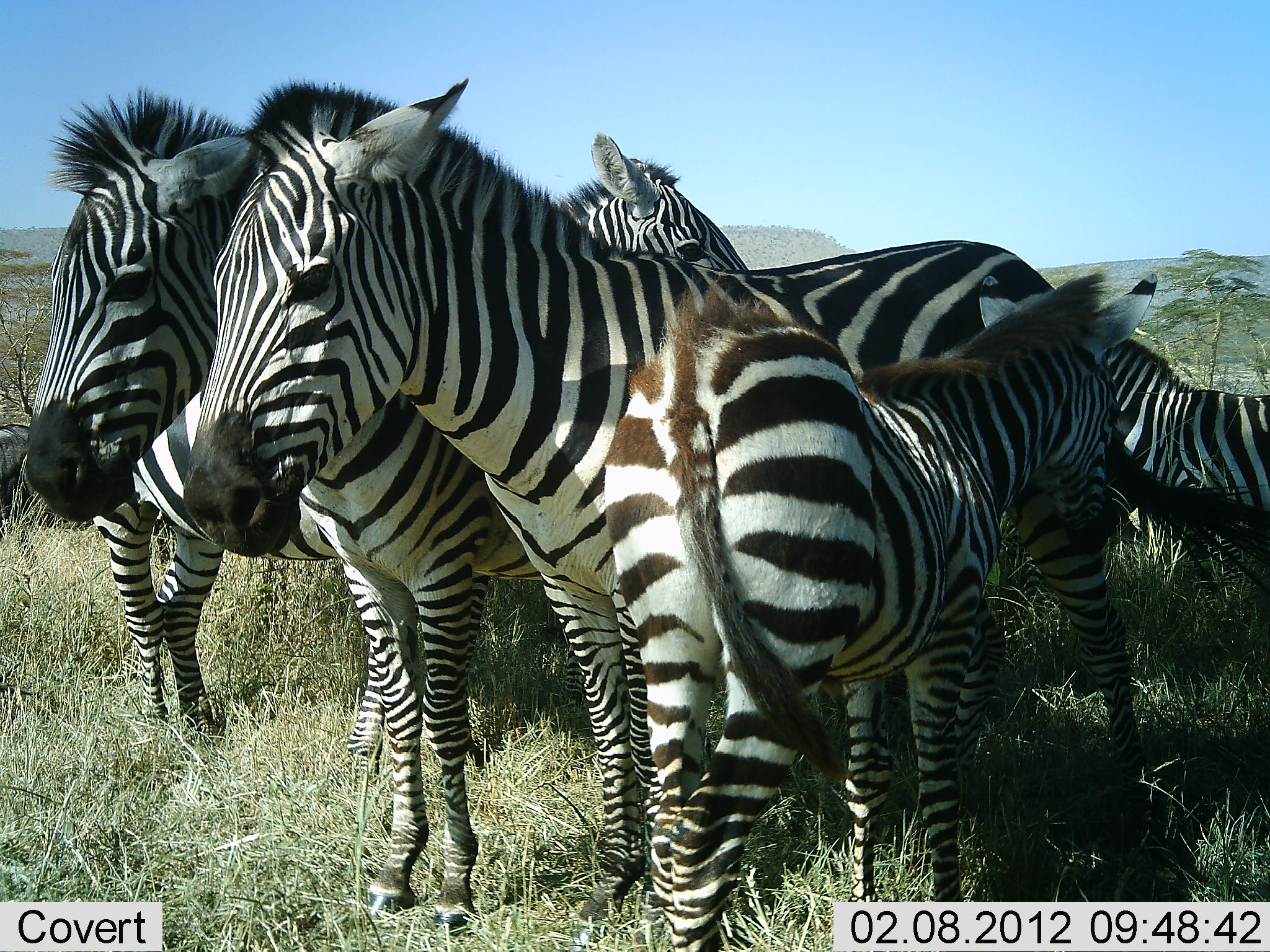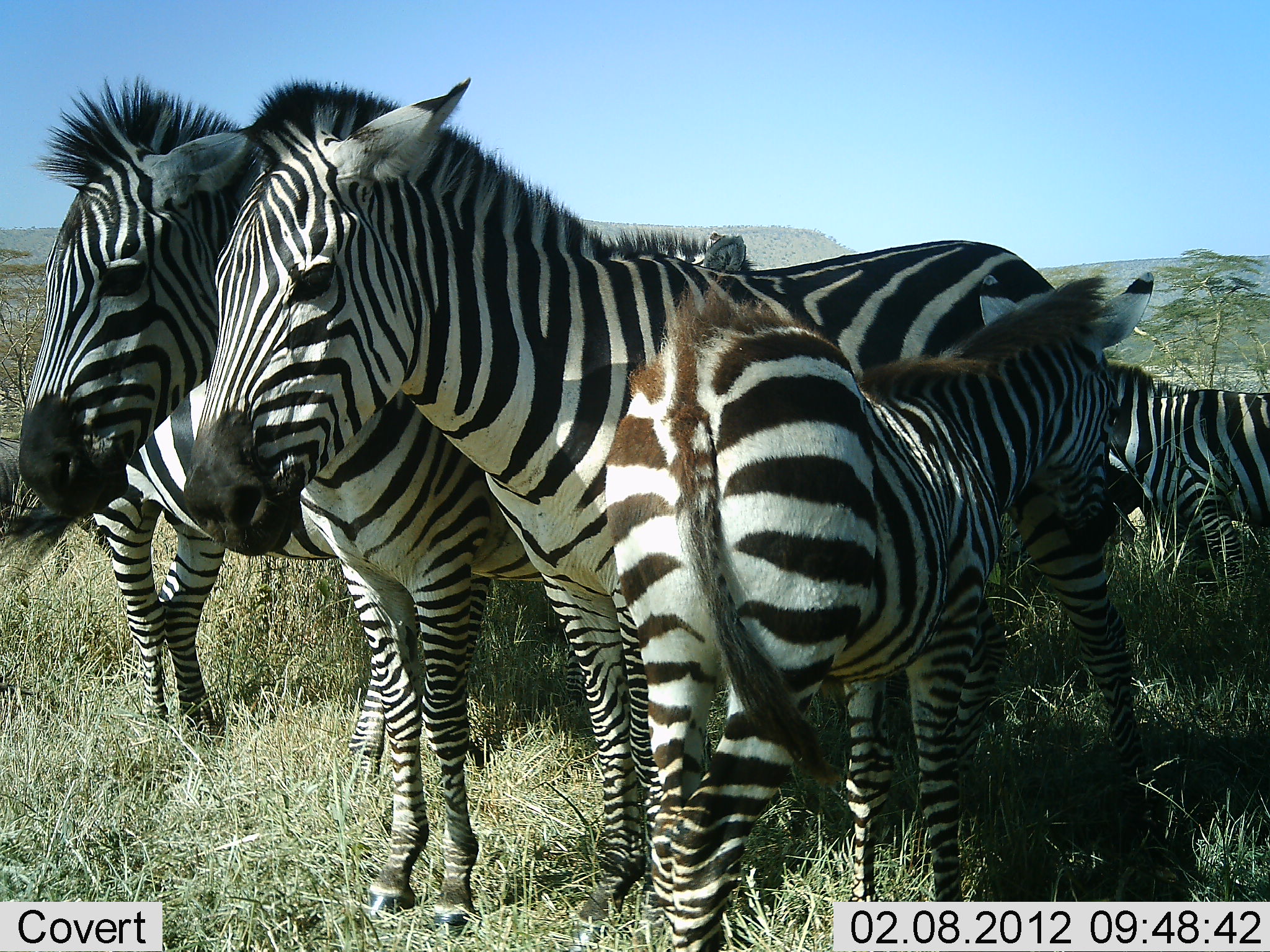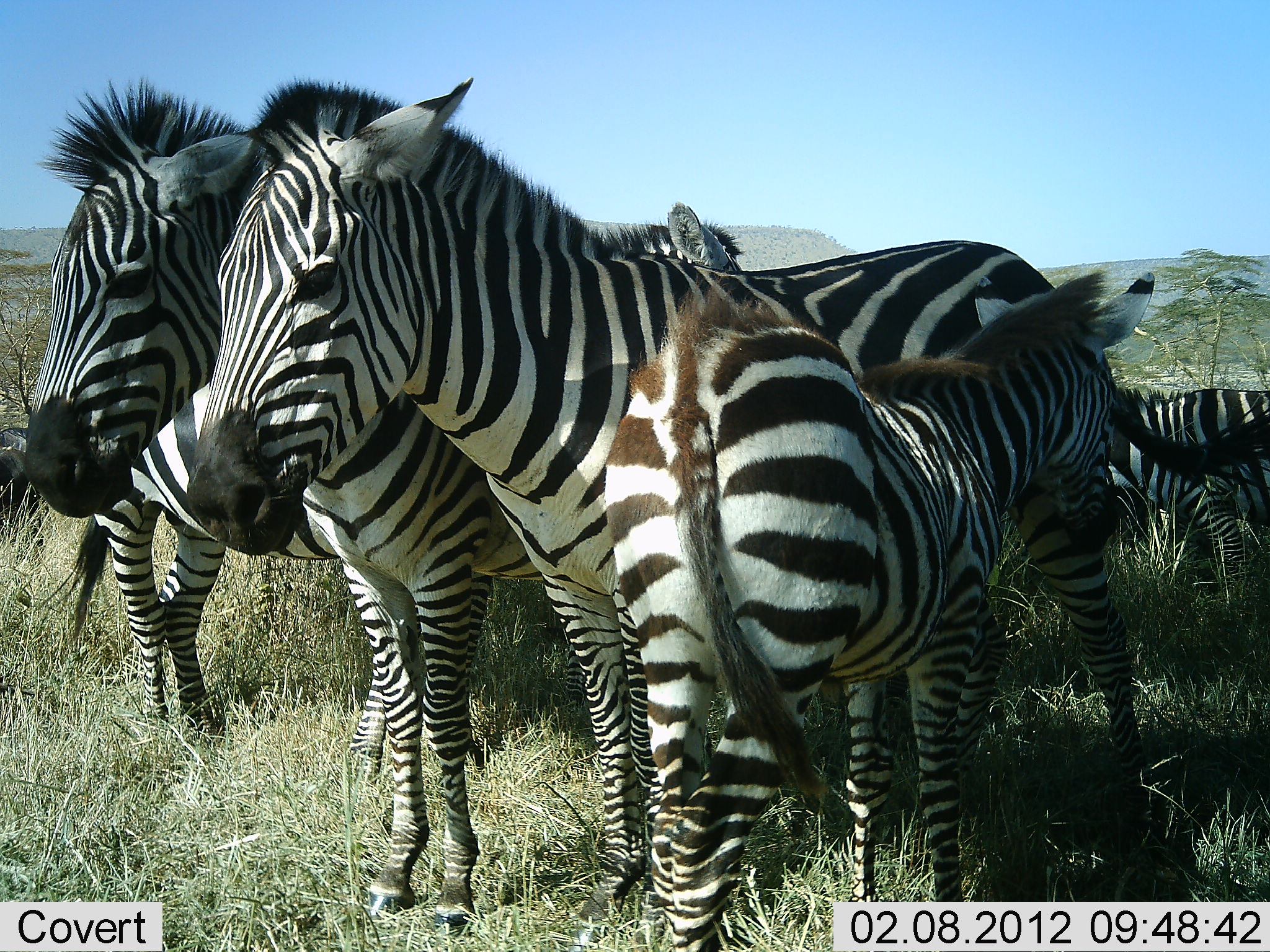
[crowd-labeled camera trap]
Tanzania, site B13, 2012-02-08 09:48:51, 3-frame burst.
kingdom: Animalia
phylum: Chordata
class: Mammalia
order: Perissodactyla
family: Equidae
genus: Equus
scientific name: Equus quagga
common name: plains zebra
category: zebra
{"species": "zebra (plains zebra) (Equus quagga)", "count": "5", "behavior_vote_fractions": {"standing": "97%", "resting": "12%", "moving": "0%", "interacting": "15%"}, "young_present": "79%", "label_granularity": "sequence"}